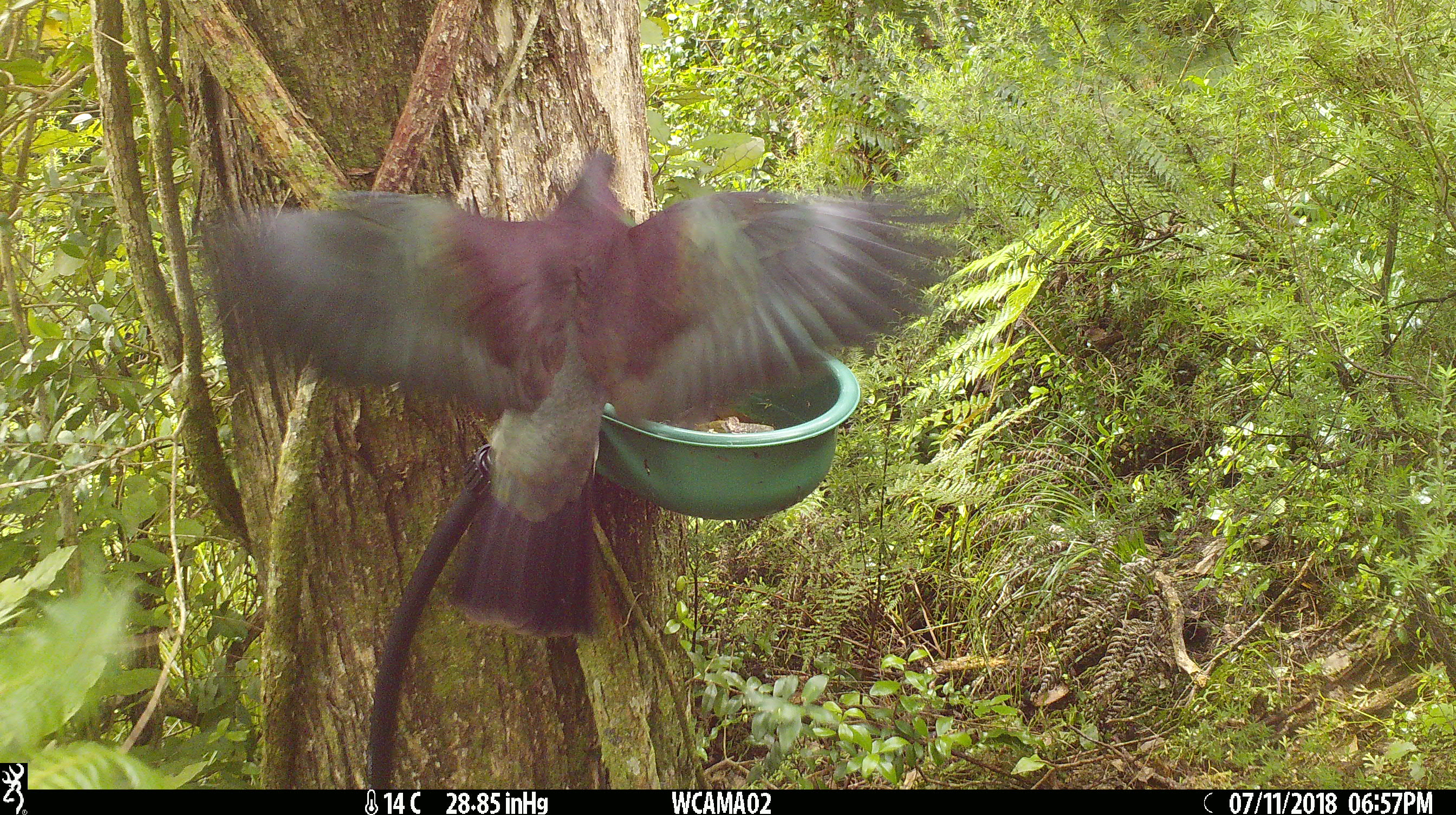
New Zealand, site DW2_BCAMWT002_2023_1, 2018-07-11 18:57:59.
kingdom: Animalia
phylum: Chordata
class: Aves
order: Columbiformes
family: Columbidae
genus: Hemiphaga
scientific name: Hemiphaga novaeseelandiae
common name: new zealand pigeon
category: kereru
Kereru (new zealand pigeon) (Hemiphaga novaeseelandiae).